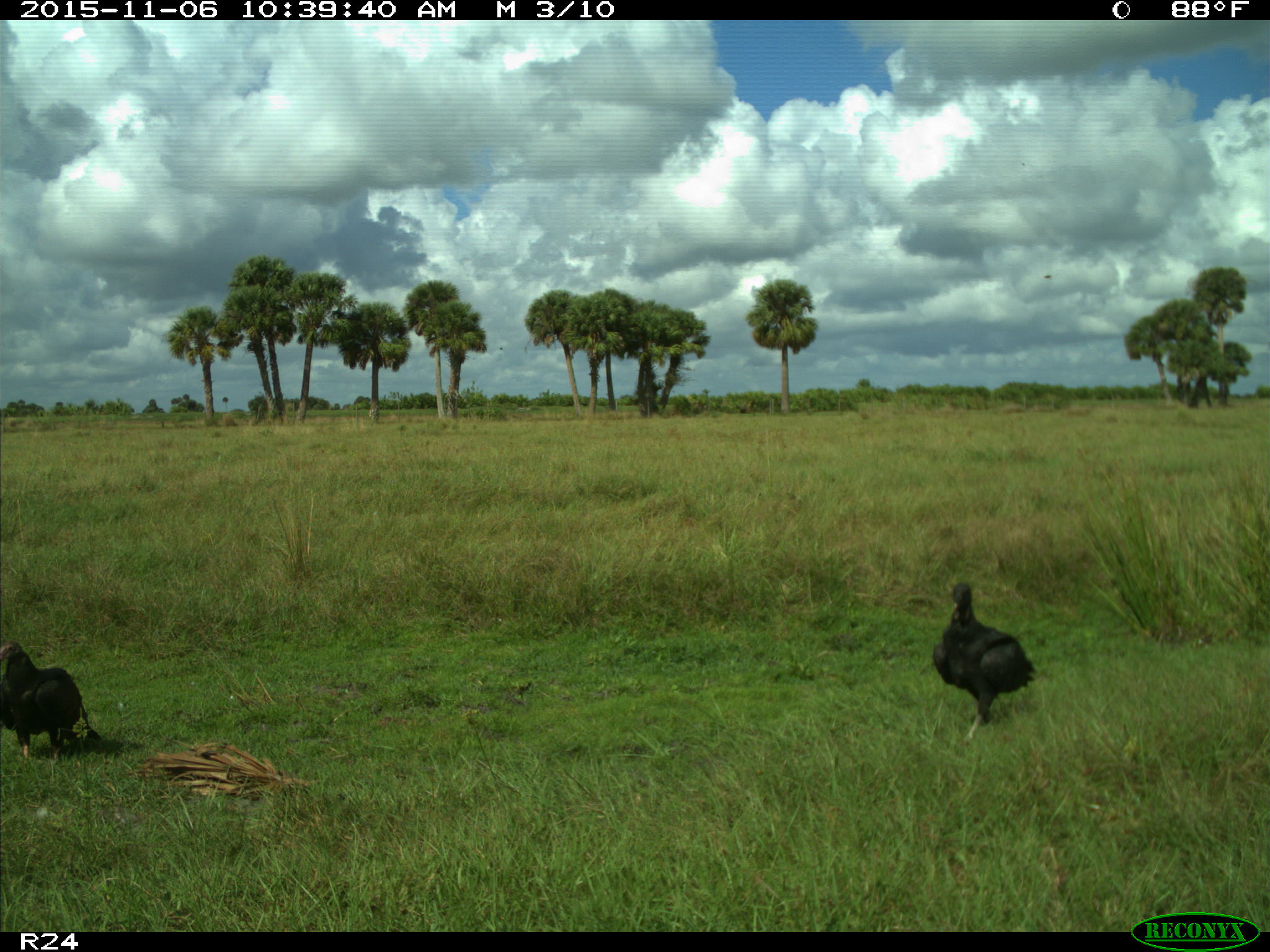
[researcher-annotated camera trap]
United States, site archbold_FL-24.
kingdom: Animalia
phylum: Chordata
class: Aves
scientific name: Aves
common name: birds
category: unidentified bird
Unidentified bird (birds) (Aves).